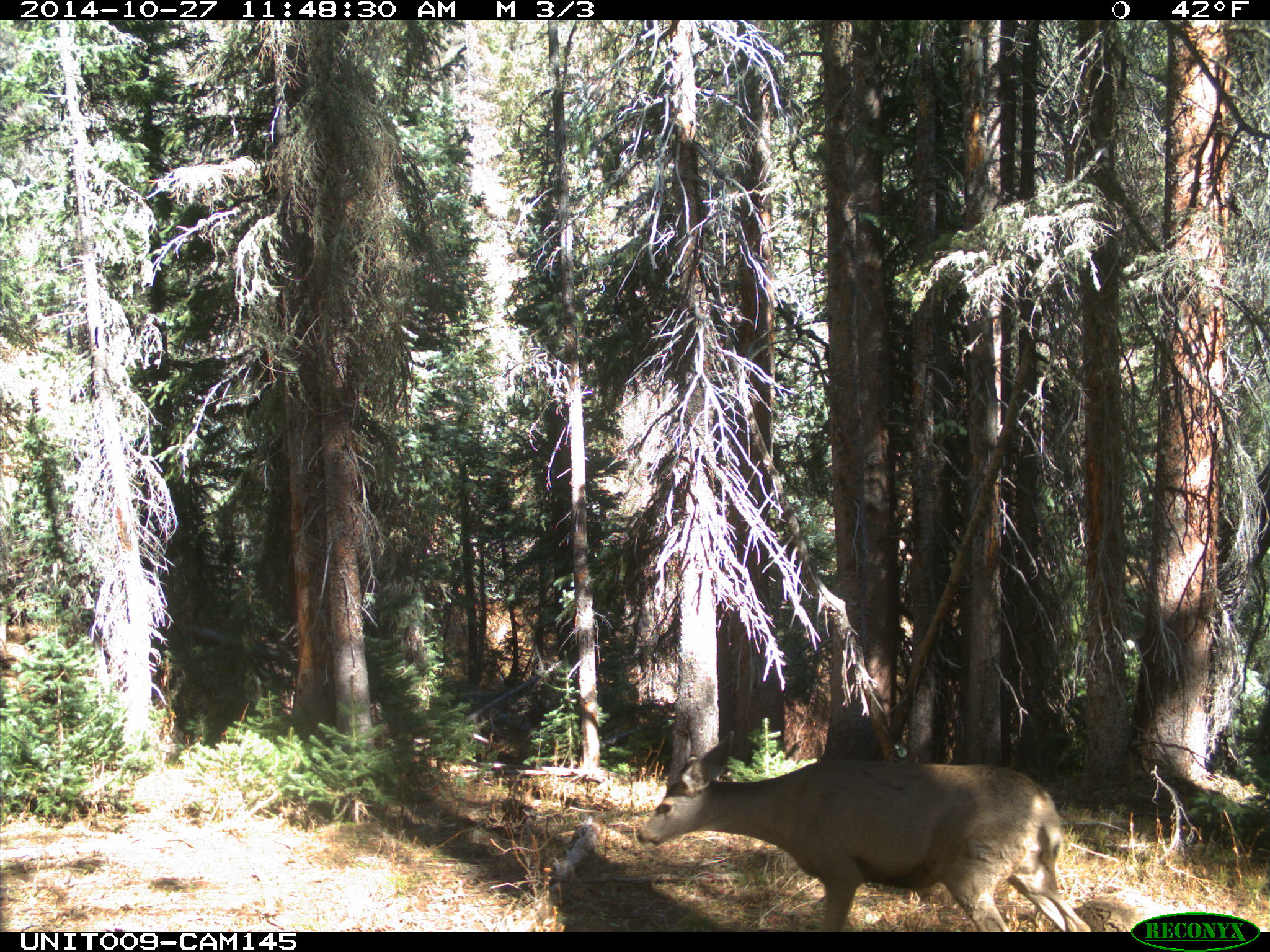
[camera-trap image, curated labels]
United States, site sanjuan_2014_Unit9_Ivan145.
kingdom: Animalia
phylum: Chordata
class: Mammalia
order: Artiodactyla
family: Cervidae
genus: Odocoileus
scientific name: Odocoileus hemionus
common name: mule deer